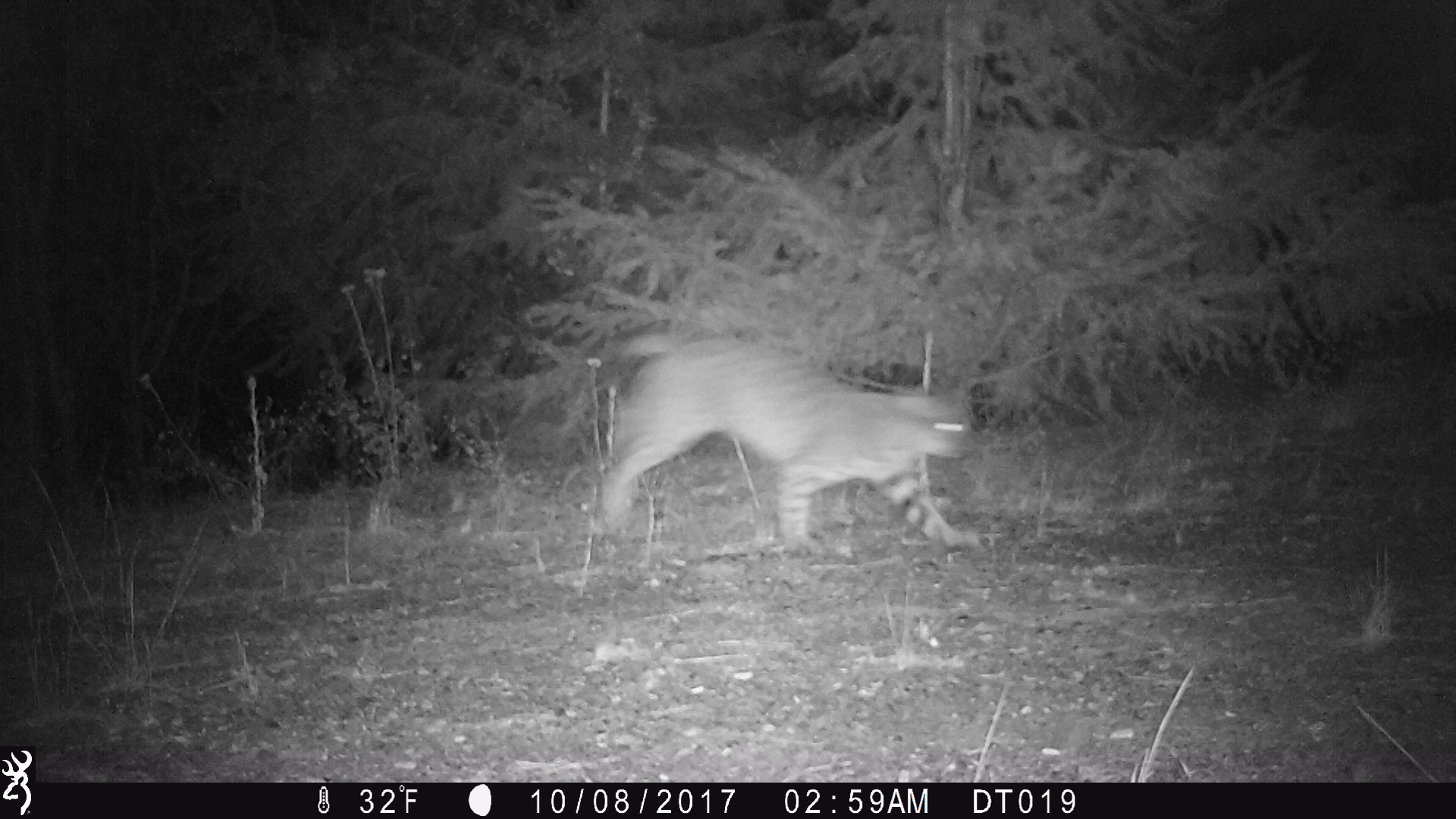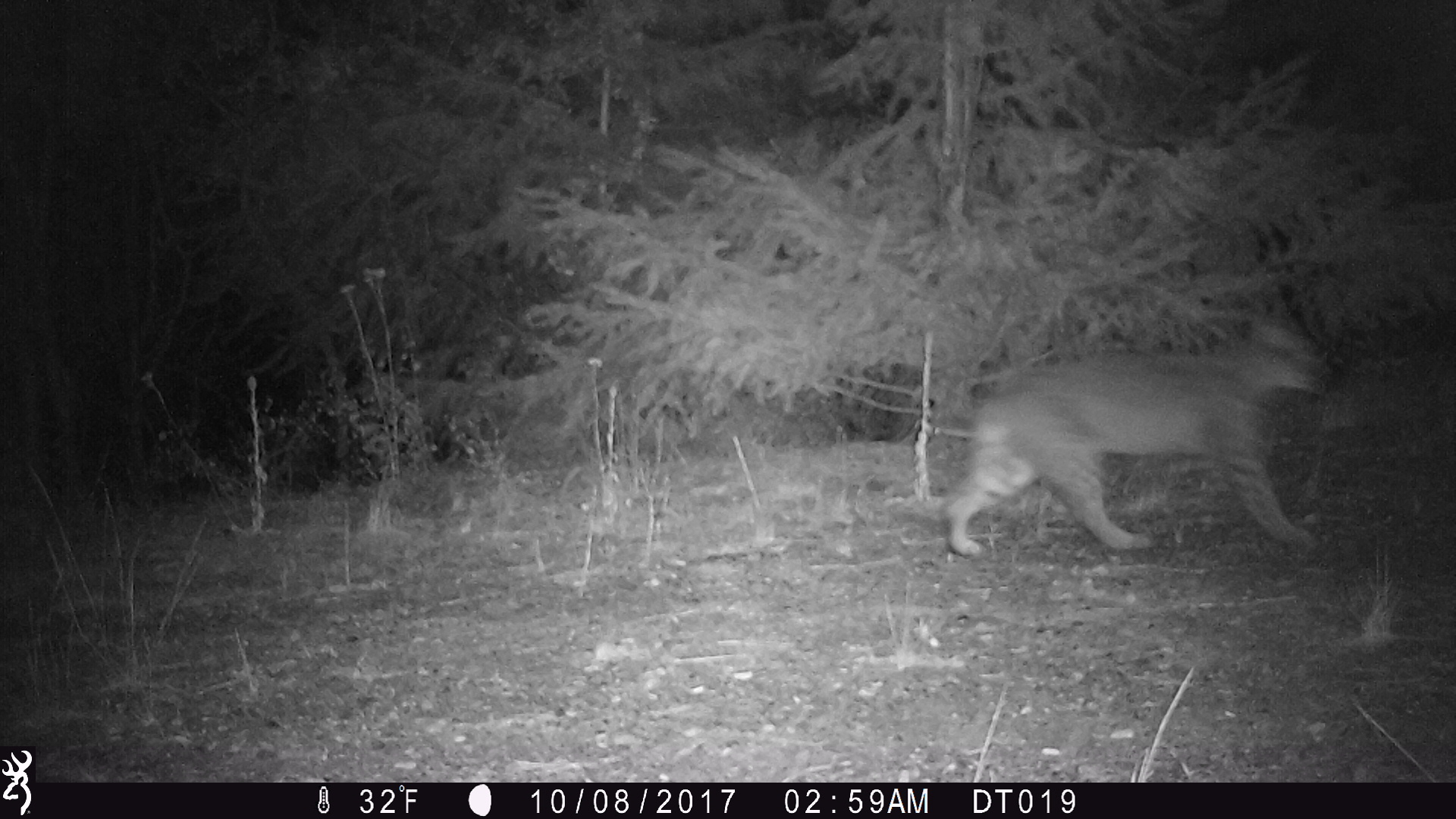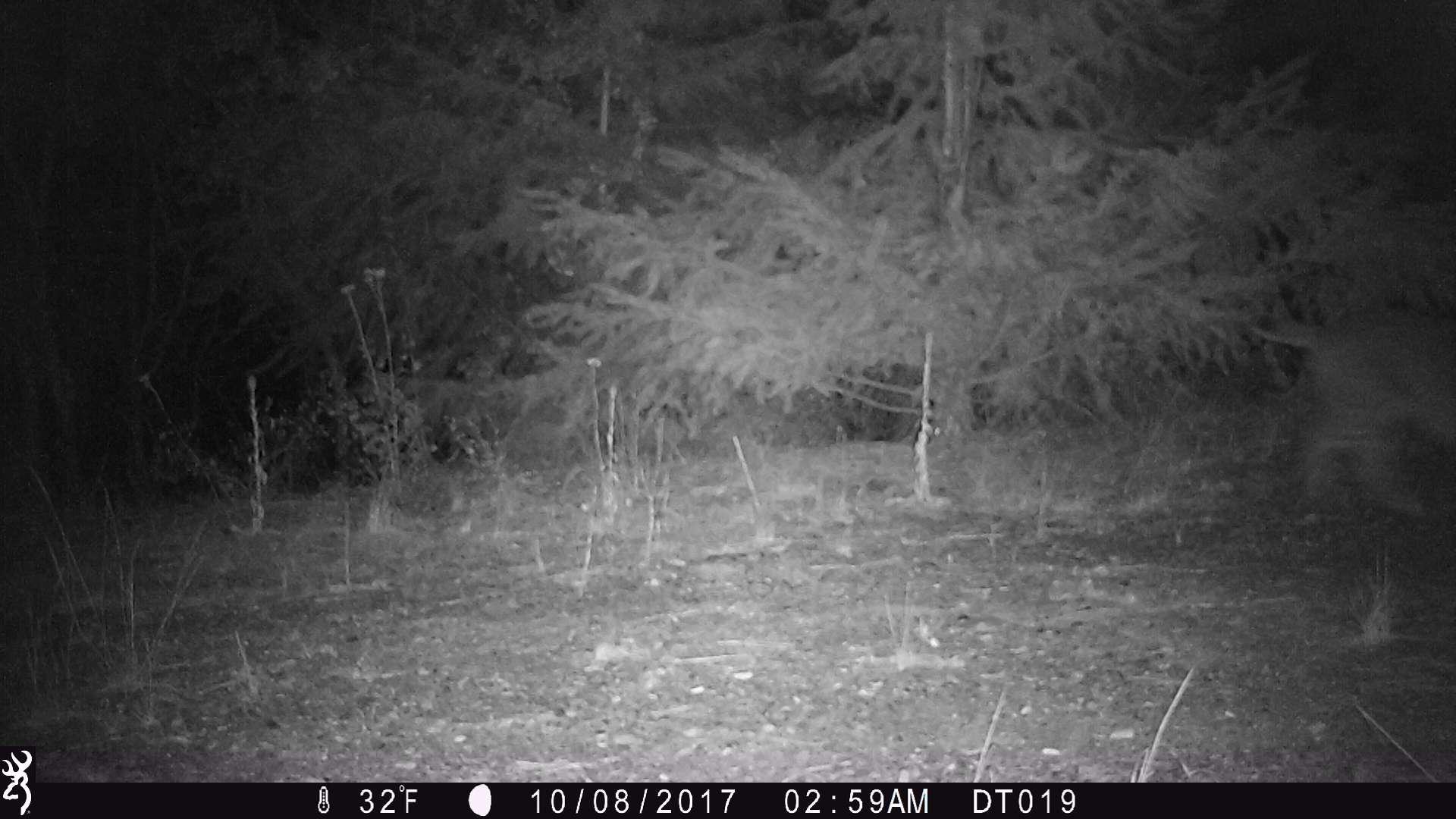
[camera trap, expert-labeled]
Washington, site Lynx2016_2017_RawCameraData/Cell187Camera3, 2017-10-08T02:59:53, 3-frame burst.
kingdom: Animalia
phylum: Chordata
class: Mammalia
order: Carnivora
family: Felidae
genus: Lynx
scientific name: Lynx rufus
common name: bobcat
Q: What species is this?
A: Lynx rufus (bobcat).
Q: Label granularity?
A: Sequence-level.